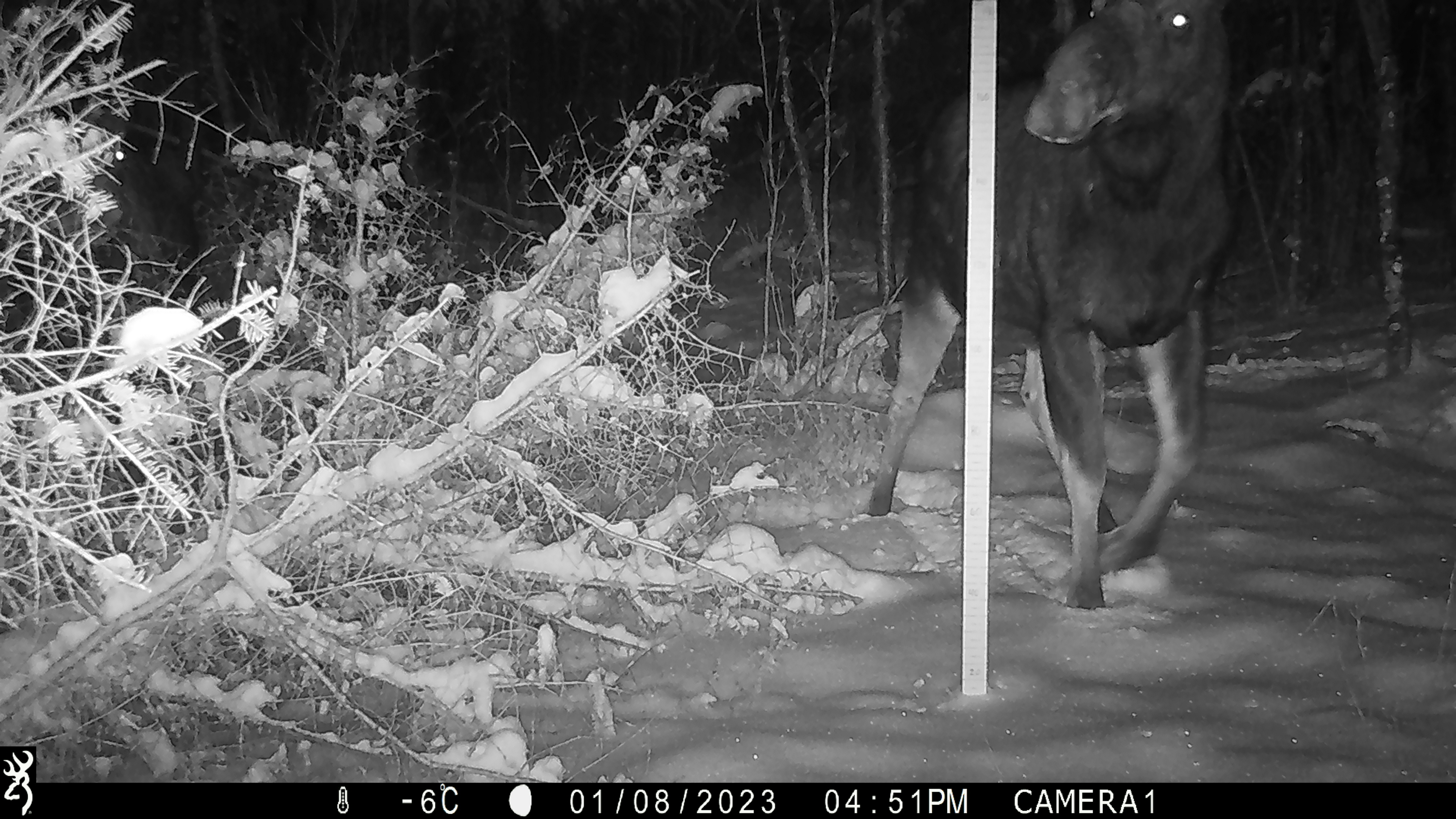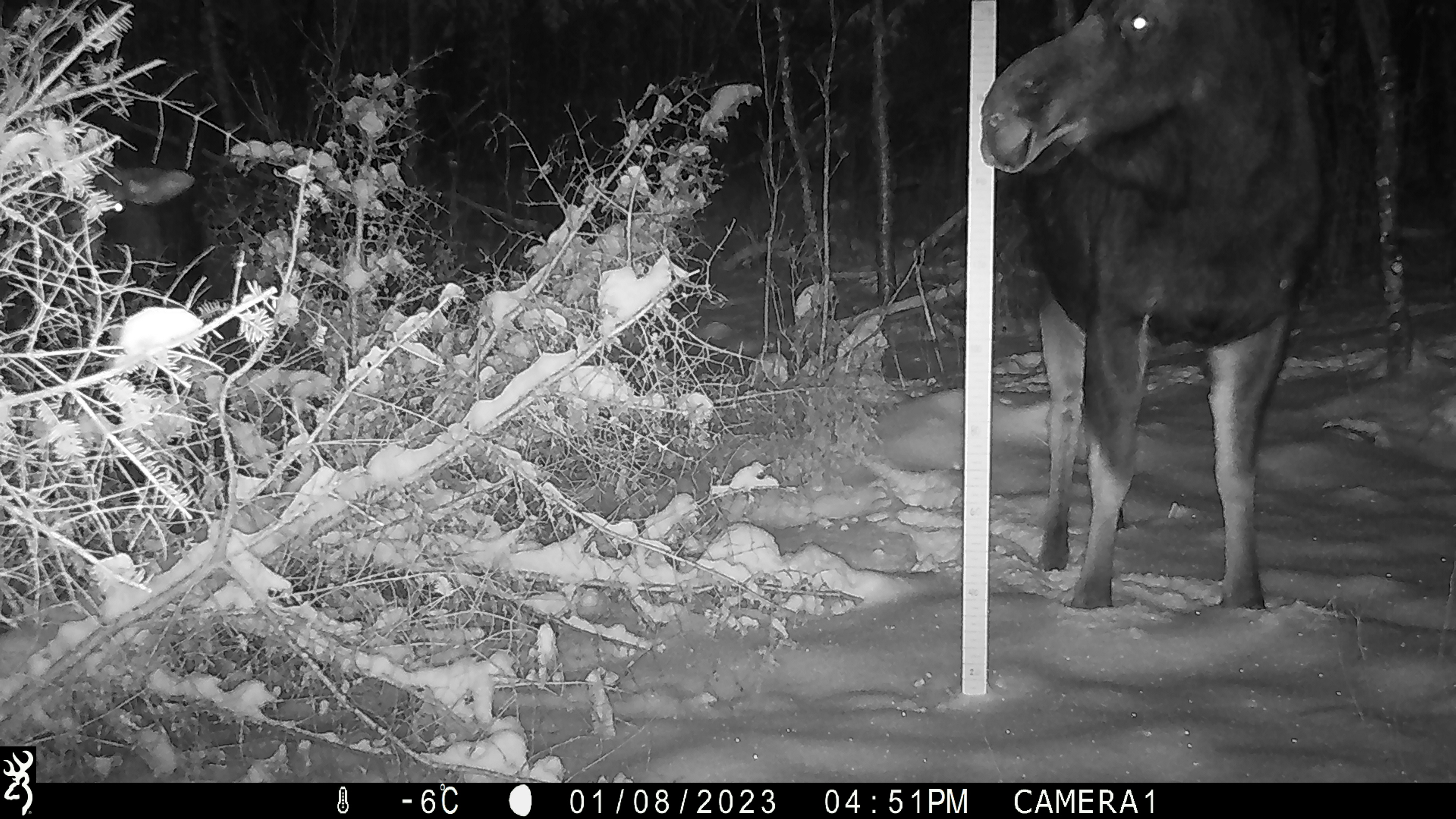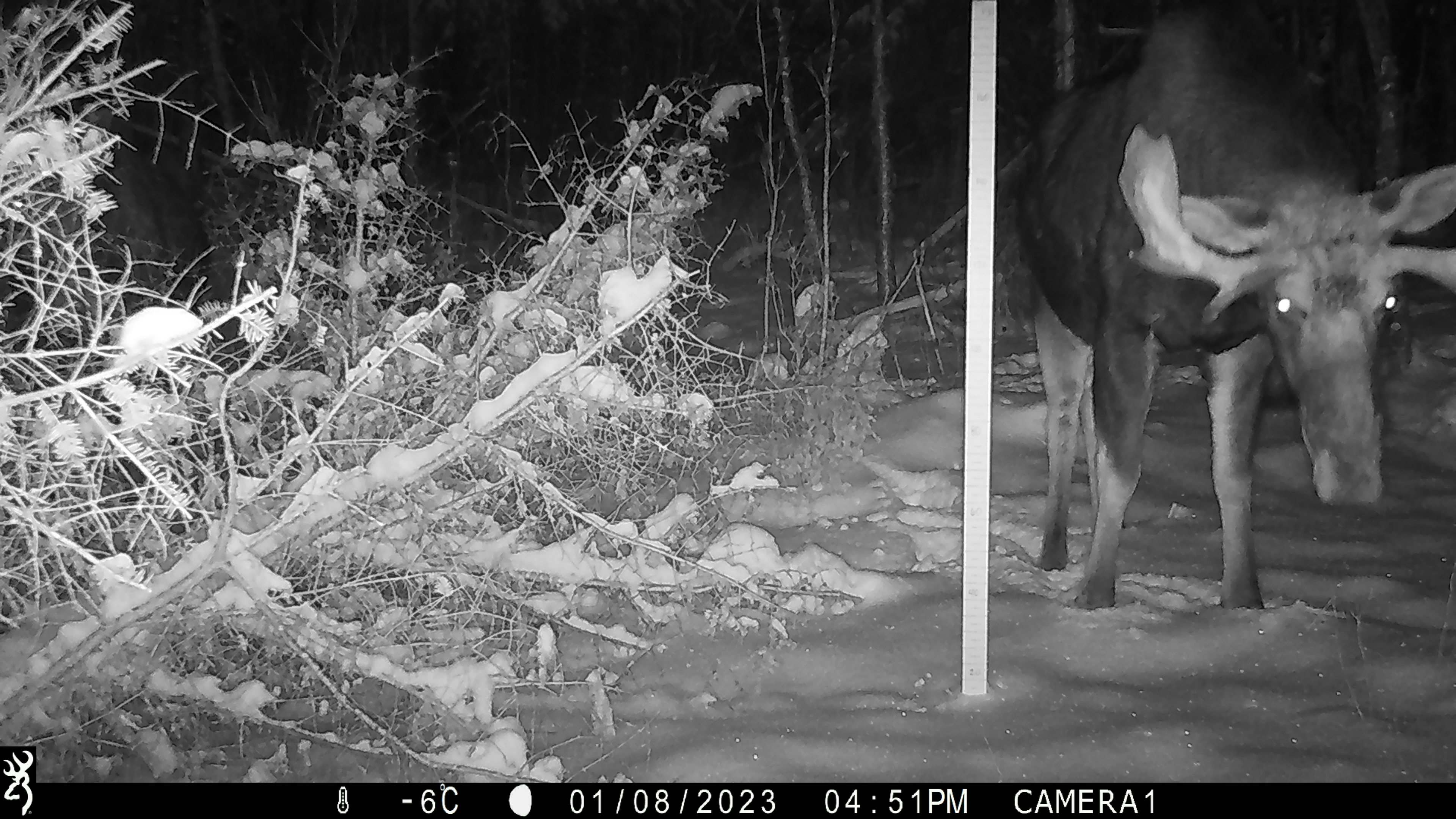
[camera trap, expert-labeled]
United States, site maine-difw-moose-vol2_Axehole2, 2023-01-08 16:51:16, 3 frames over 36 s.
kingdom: Animalia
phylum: Chordata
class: Mammalia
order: Artiodactyla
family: Cervidae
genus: Alces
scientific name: Alces alces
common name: moose